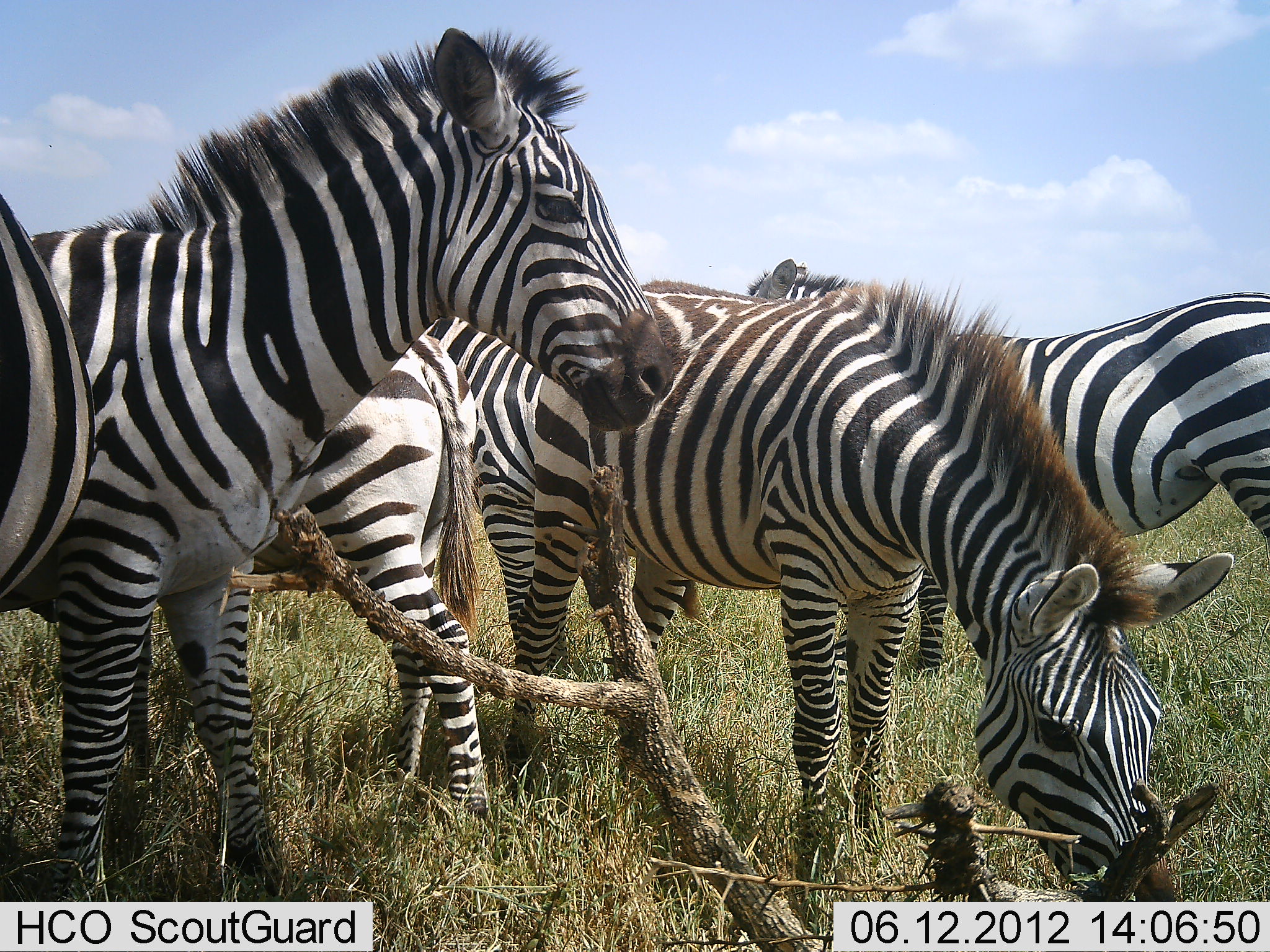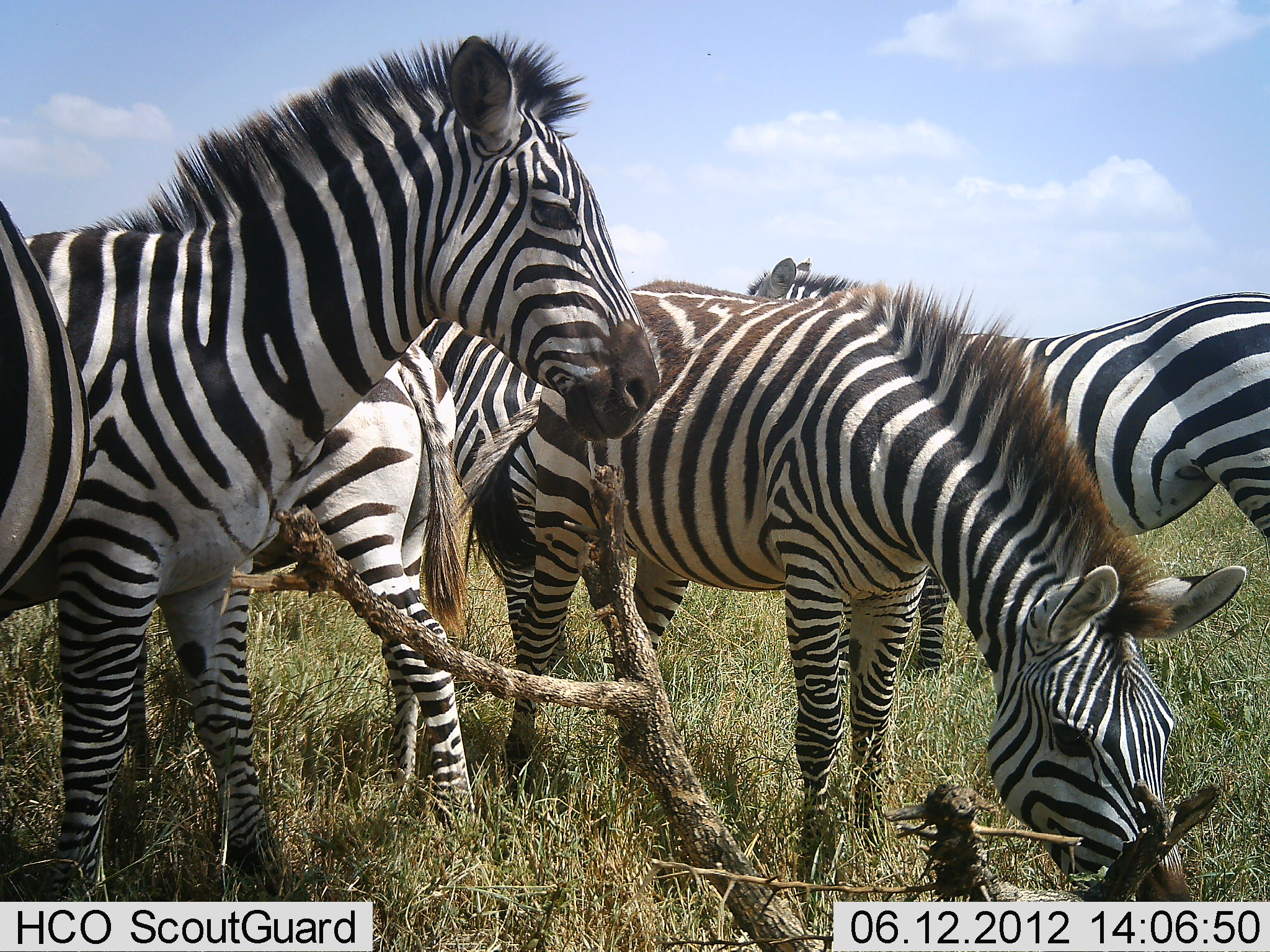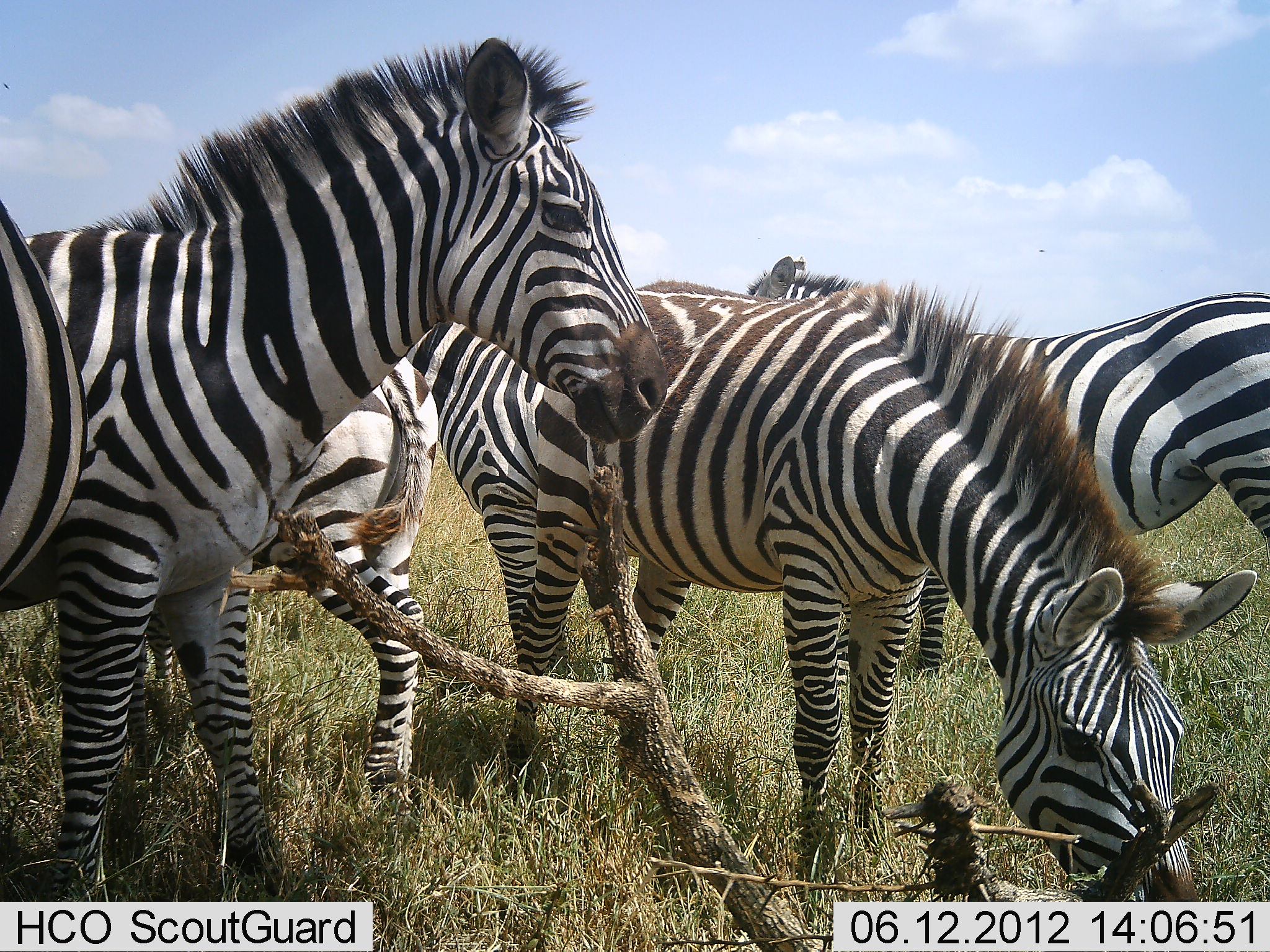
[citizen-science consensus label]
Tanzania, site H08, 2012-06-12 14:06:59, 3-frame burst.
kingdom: Animalia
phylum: Chordata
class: Mammalia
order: Perissodactyla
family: Equidae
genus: Equus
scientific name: Equus quagga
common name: plains zebra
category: zebra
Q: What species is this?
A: Zebra (plains zebra) (Equus quagga).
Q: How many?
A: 6.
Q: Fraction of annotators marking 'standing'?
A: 70%.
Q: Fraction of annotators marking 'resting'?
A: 10%.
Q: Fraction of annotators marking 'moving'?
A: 20%.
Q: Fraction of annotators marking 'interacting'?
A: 0%.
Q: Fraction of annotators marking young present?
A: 10%.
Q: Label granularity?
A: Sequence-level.